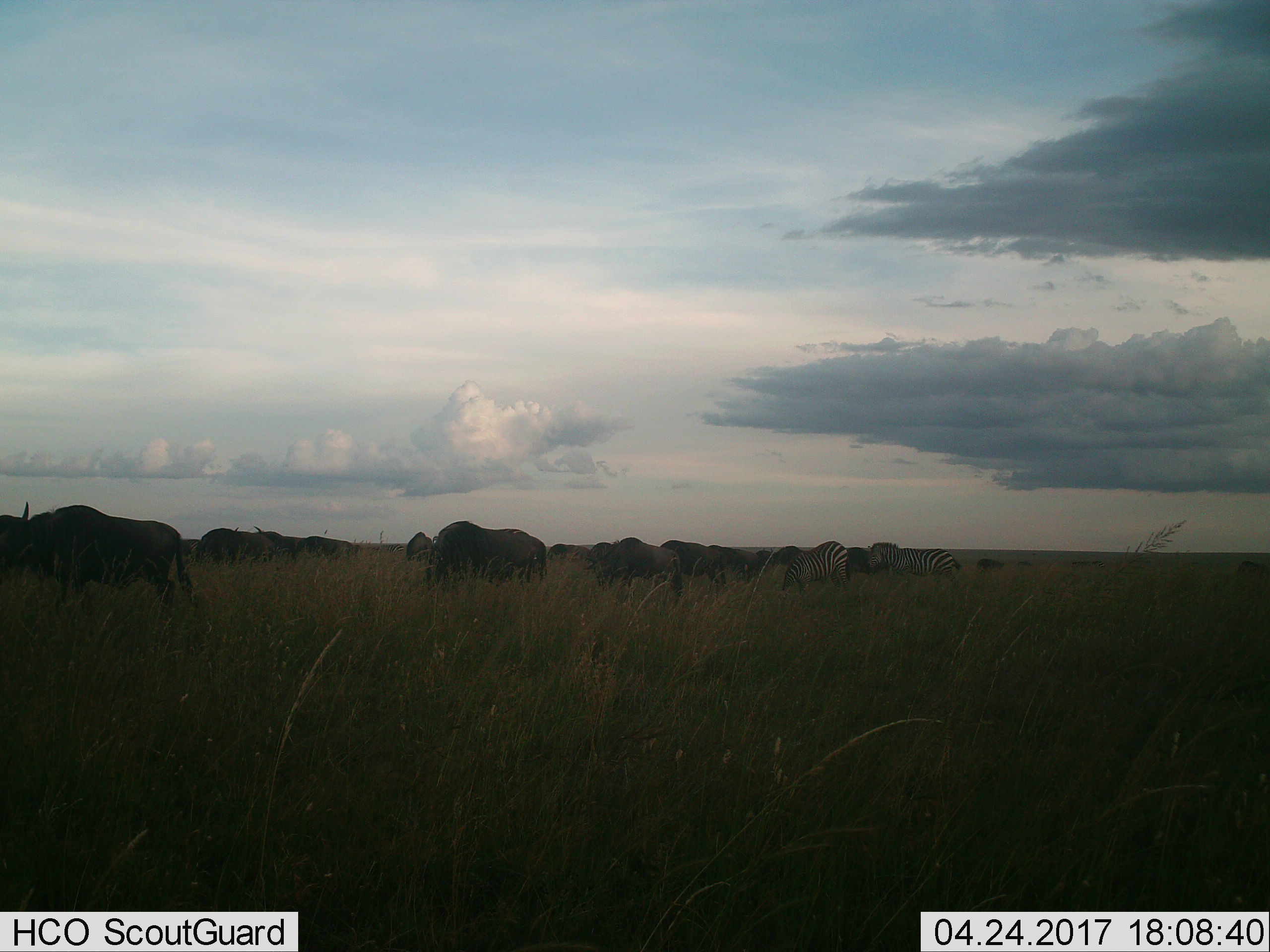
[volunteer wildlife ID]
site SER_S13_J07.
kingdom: Animalia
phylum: Chordata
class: Mammalia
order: Artiodactyla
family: Bovidae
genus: Connochaetes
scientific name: Connochaetes taurinus taurinus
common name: blue wildebeest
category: wildebeestblue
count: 11-50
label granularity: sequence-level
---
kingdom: Animalia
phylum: Chordata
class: Mammalia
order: Perissodactyla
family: Equidae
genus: Equus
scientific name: Equus quagga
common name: plains zebra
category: zebraplains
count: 2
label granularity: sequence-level